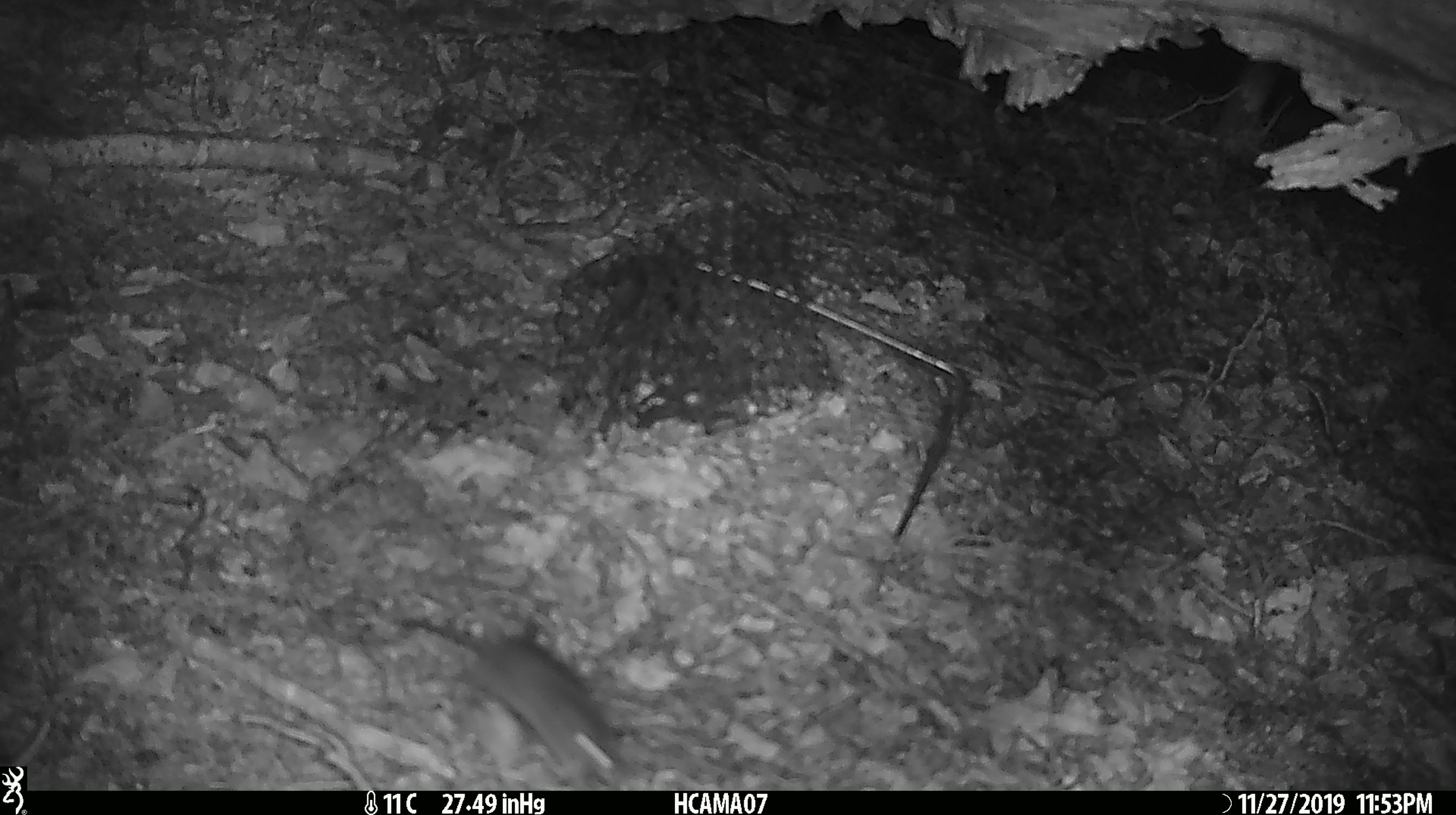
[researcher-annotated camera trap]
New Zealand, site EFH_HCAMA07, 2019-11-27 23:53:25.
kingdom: Animalia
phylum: Chordata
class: Mammalia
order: Rodentia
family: Muridae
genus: Mus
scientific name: Mus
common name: mouse